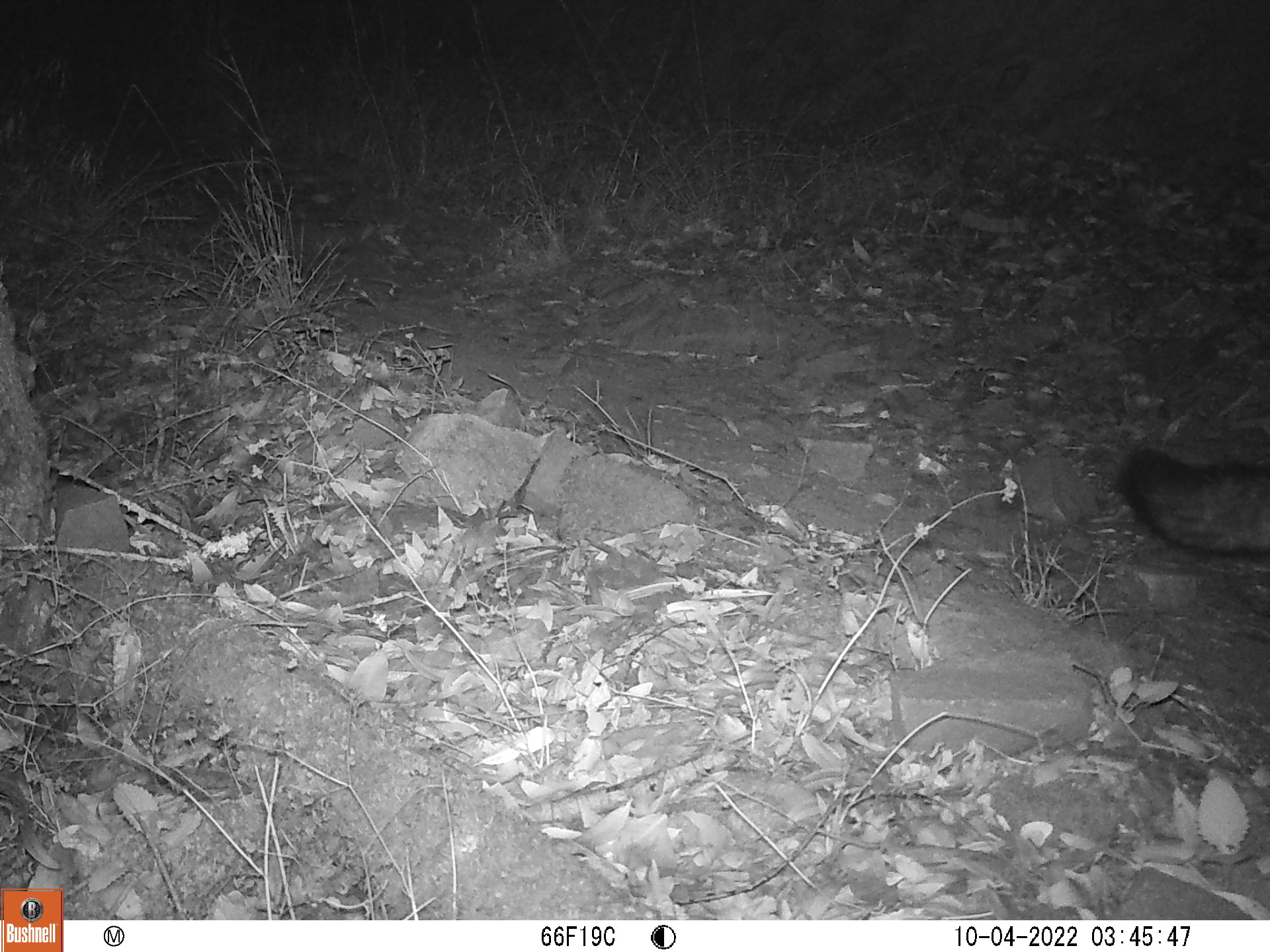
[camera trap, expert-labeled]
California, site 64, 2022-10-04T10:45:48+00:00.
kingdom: Animalia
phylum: Chordata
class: Mammalia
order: Carnivora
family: Canidae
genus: Urocyon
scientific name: Urocyon cinereoargenteus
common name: gray fox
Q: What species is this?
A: Gray fox (Urocyon cinereoargenteus).